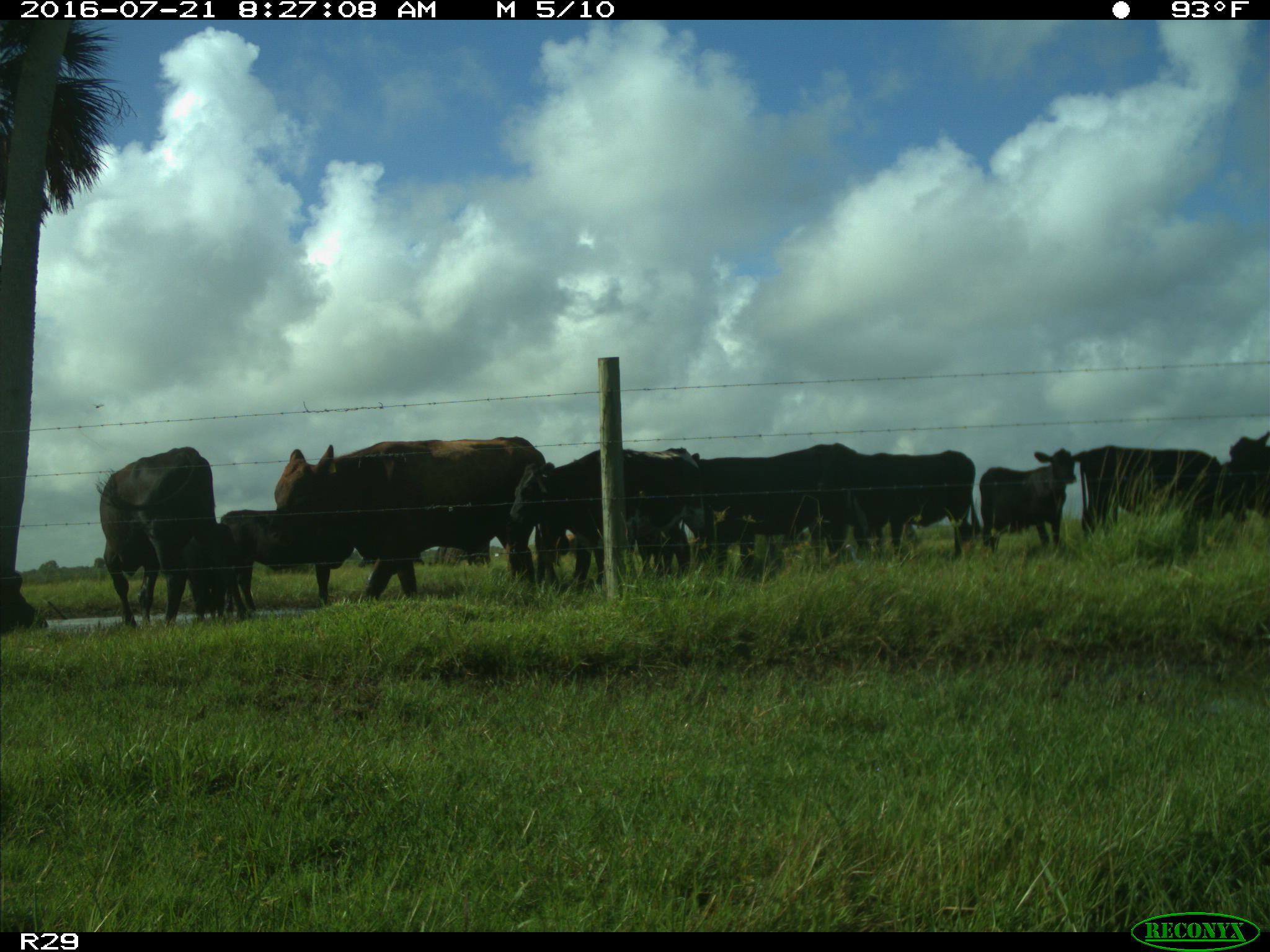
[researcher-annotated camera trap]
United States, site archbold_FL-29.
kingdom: Animalia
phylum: Chordata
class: Mammalia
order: Artiodactyla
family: Bovidae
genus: Bos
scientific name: Bos taurus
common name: domestic cow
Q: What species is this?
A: Bos taurus (domestic cow).